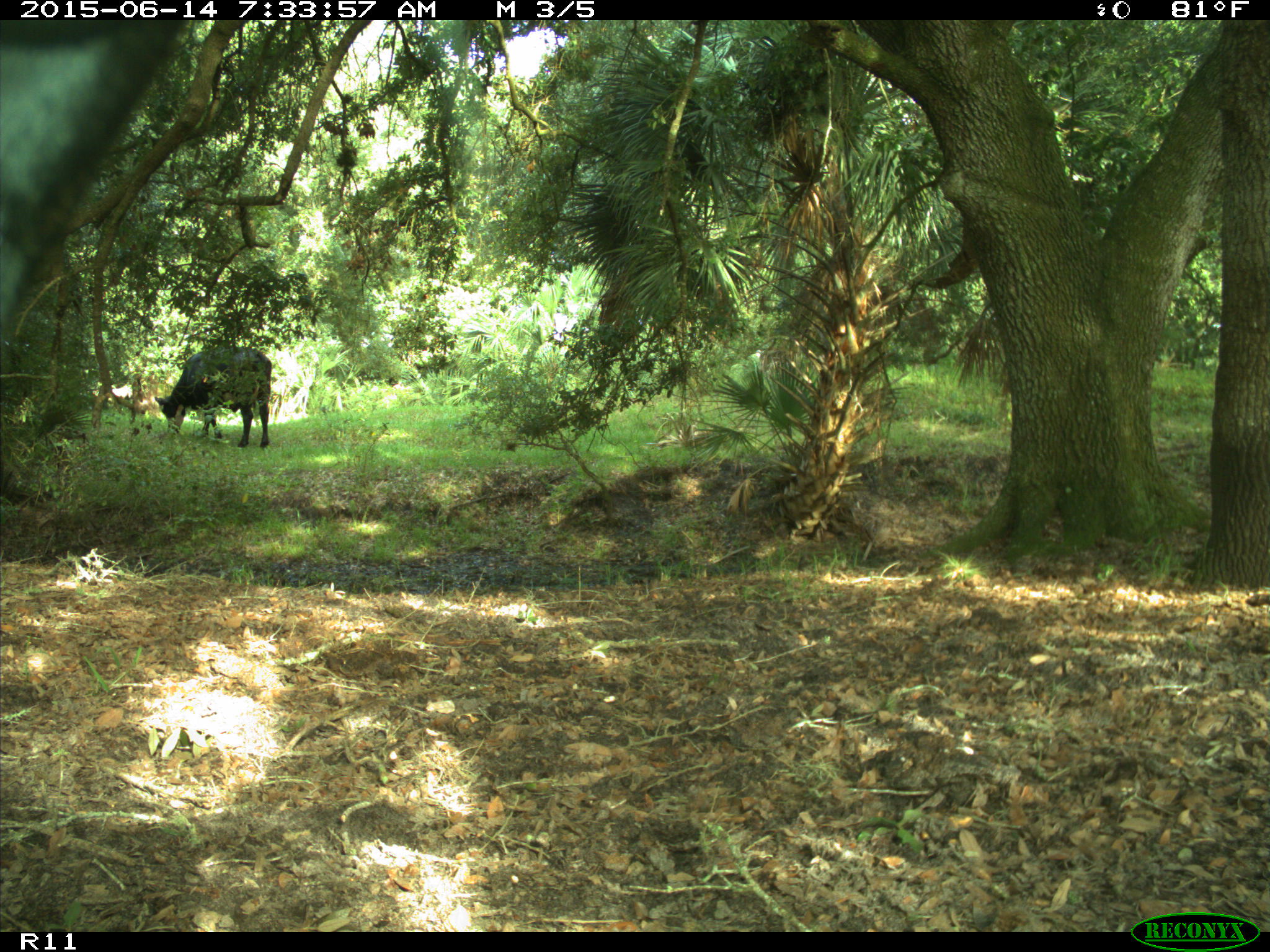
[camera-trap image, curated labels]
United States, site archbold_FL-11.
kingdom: Animalia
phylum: Chordata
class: Mammalia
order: Artiodactyla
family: Bovidae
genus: Bos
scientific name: Bos taurus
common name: domestic cow